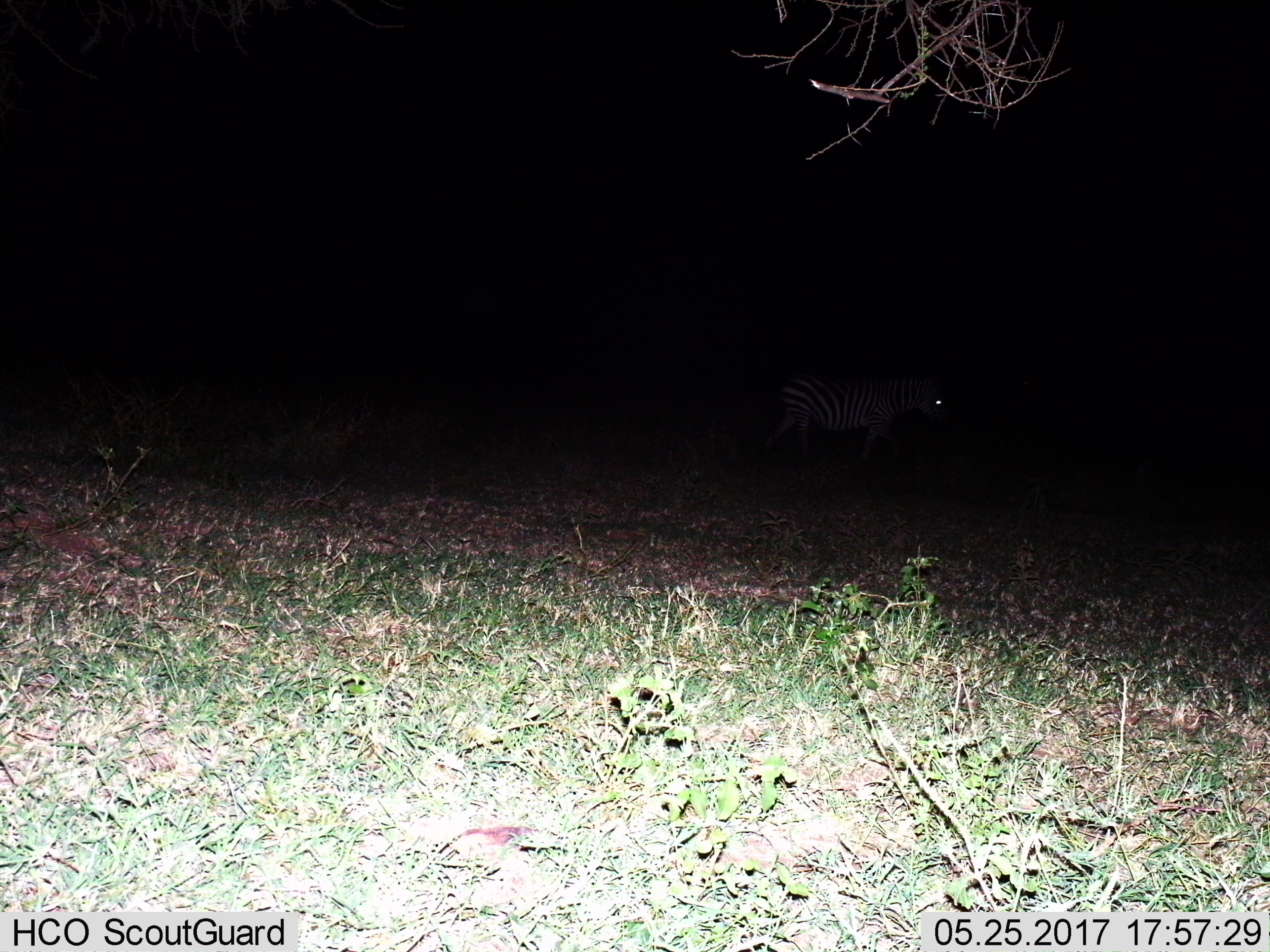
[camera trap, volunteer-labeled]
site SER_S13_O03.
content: unidentified animal